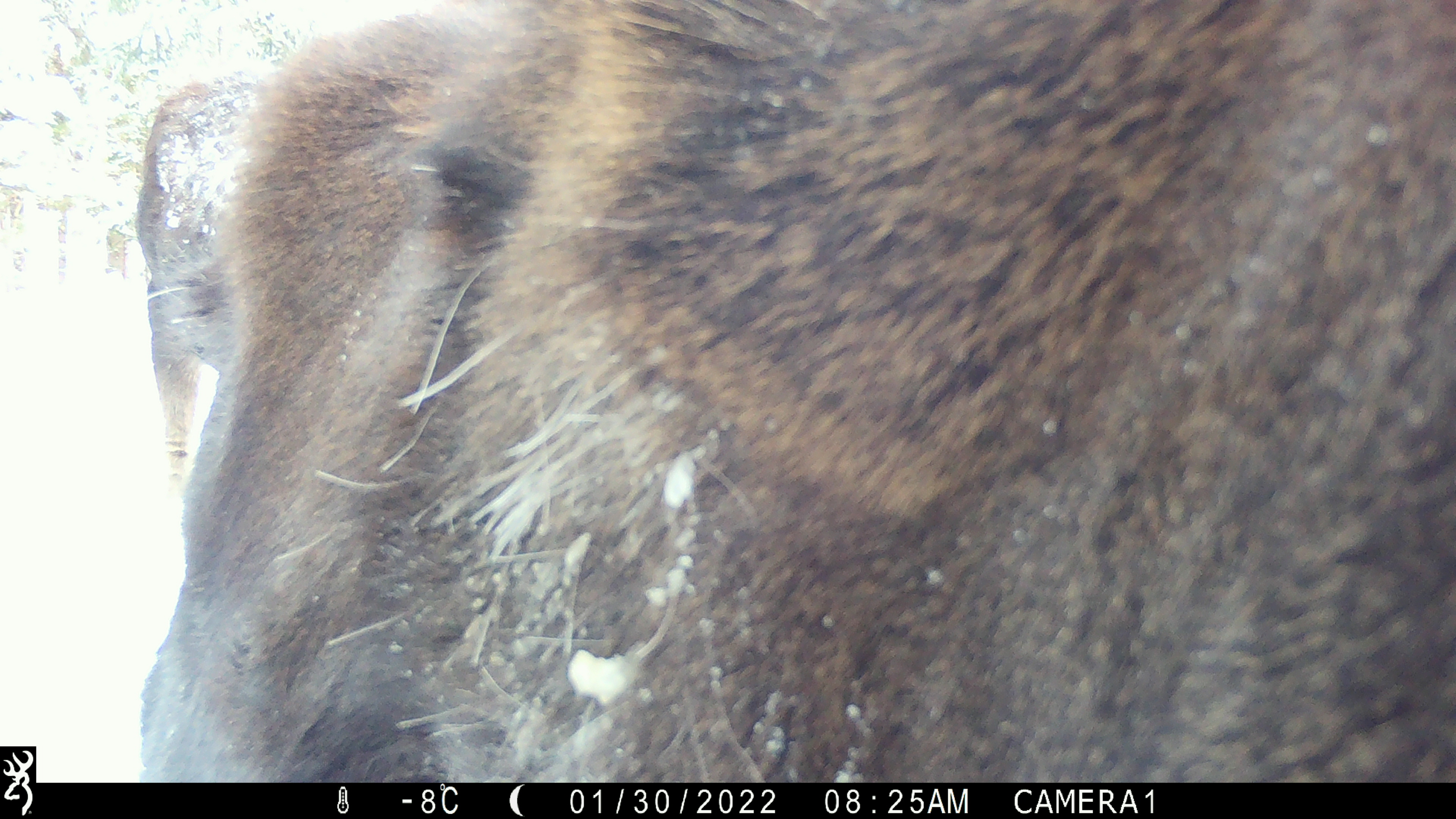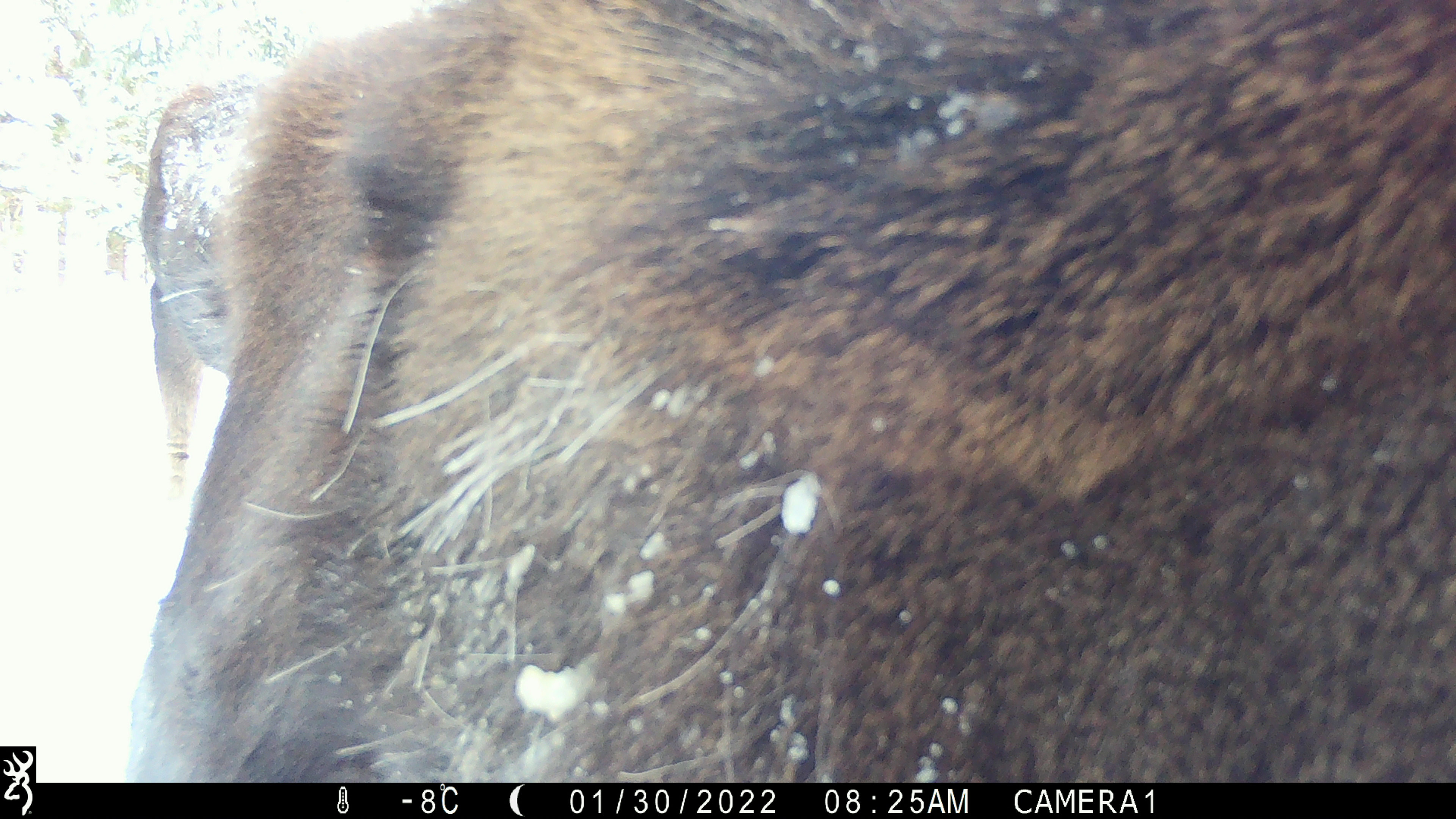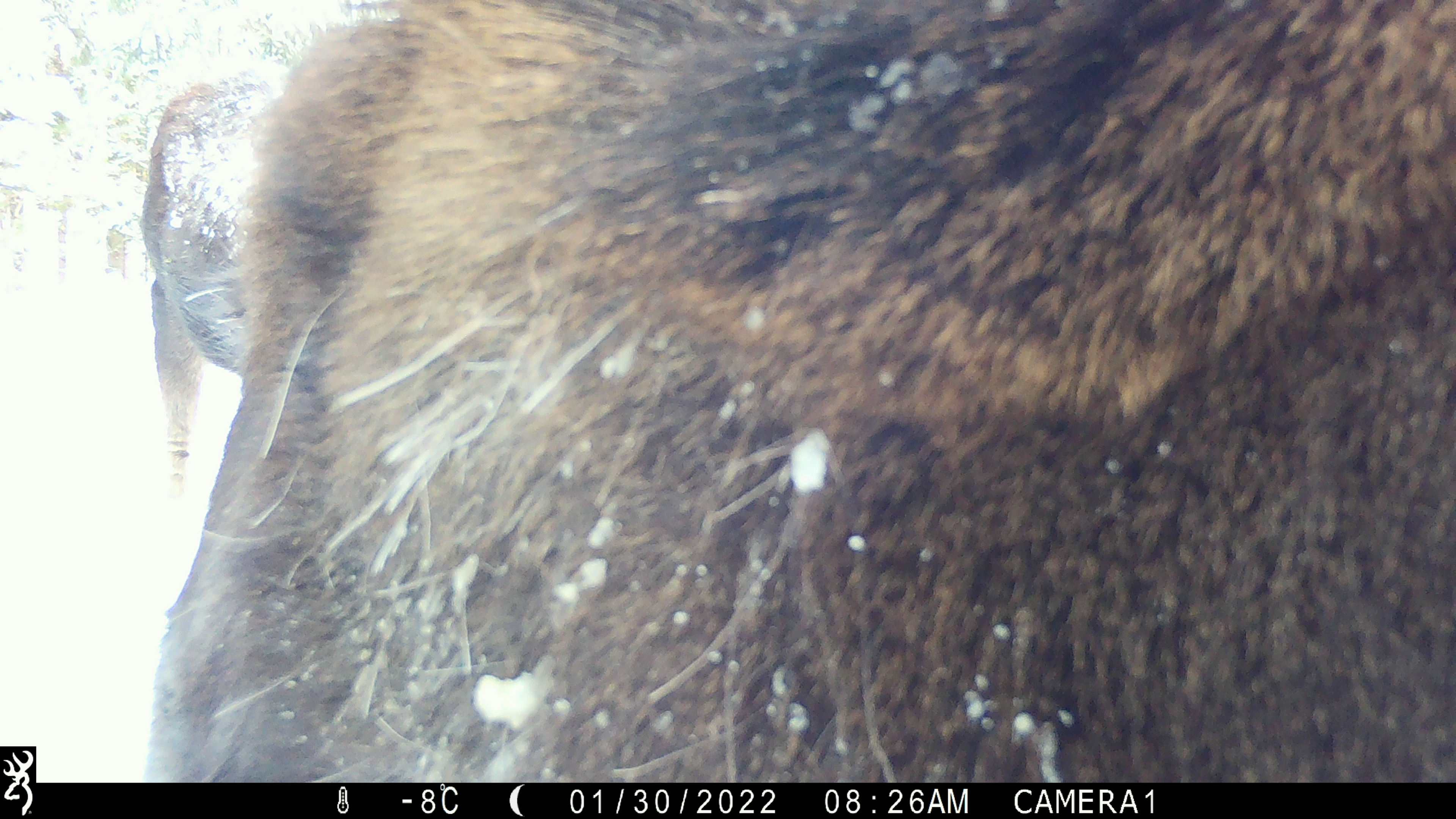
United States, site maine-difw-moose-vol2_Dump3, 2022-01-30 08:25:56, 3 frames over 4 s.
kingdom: Animalia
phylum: Chordata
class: Mammalia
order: Artiodactyla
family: Cervidae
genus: Alces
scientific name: Alces alces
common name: moose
Moose (Alces alces).